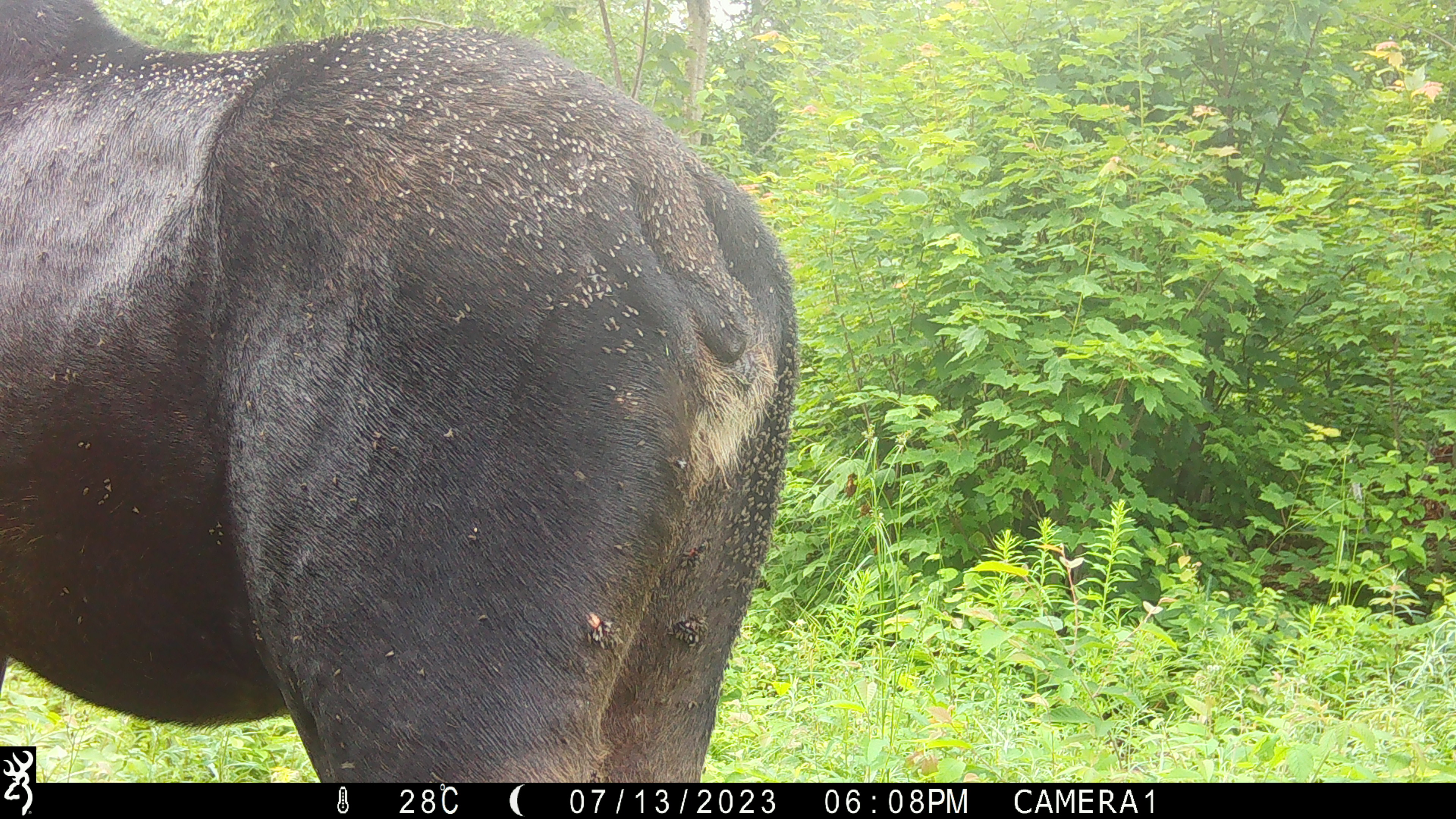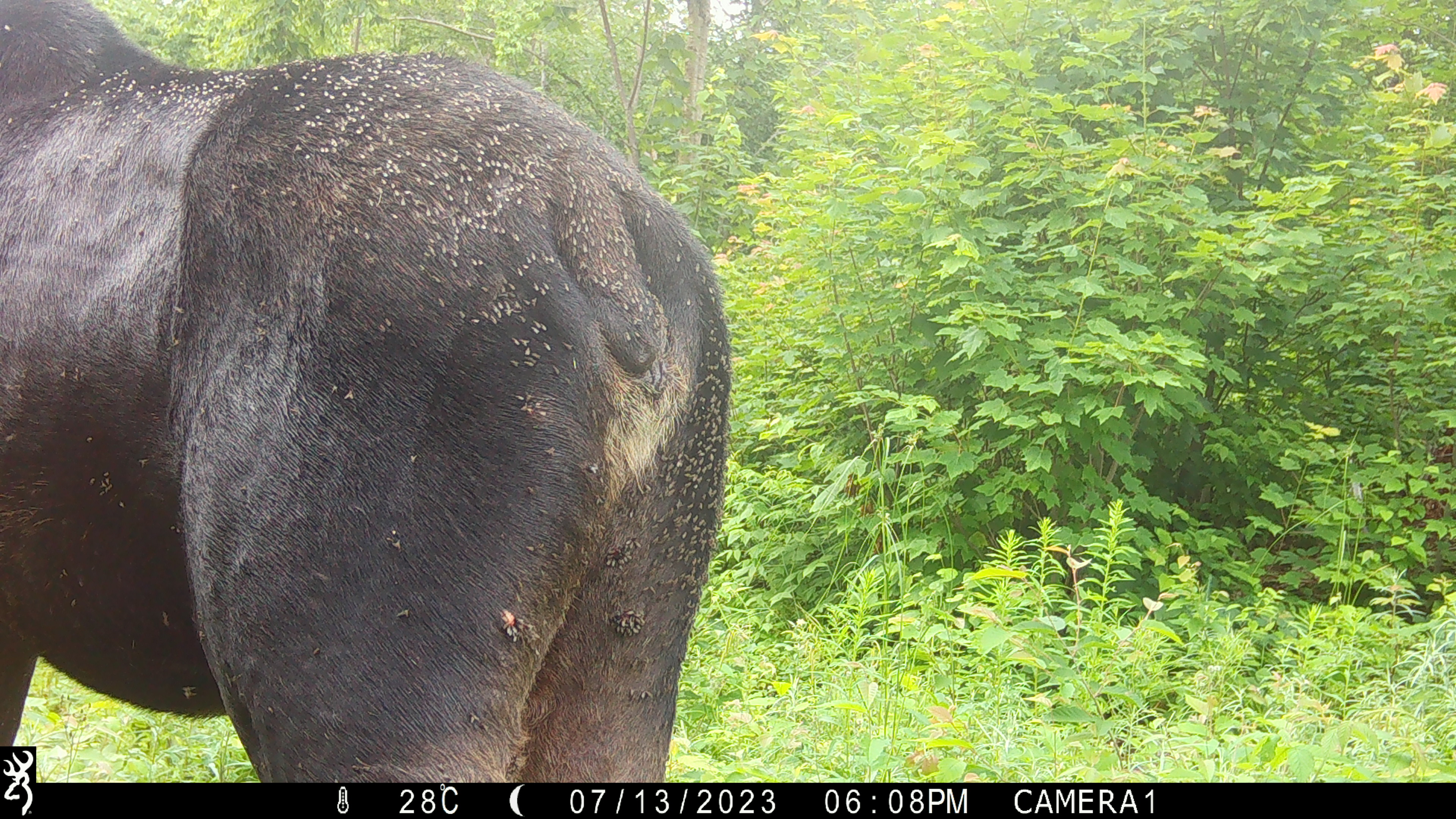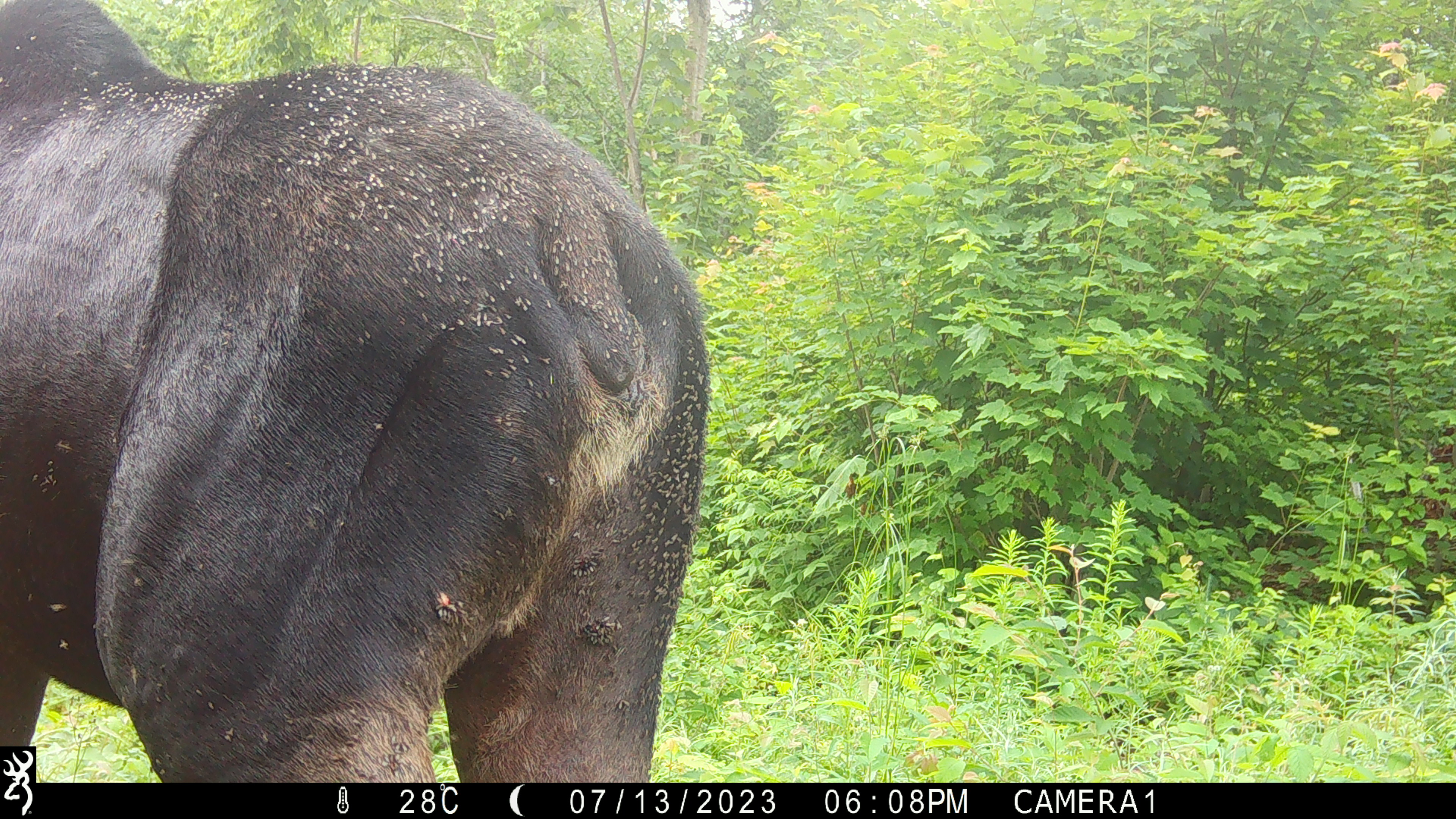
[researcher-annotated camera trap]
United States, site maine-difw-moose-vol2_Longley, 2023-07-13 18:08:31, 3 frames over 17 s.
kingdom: Animalia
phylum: Chordata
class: Mammalia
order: Artiodactyla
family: Cervidae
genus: Alces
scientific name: Alces alces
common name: moose